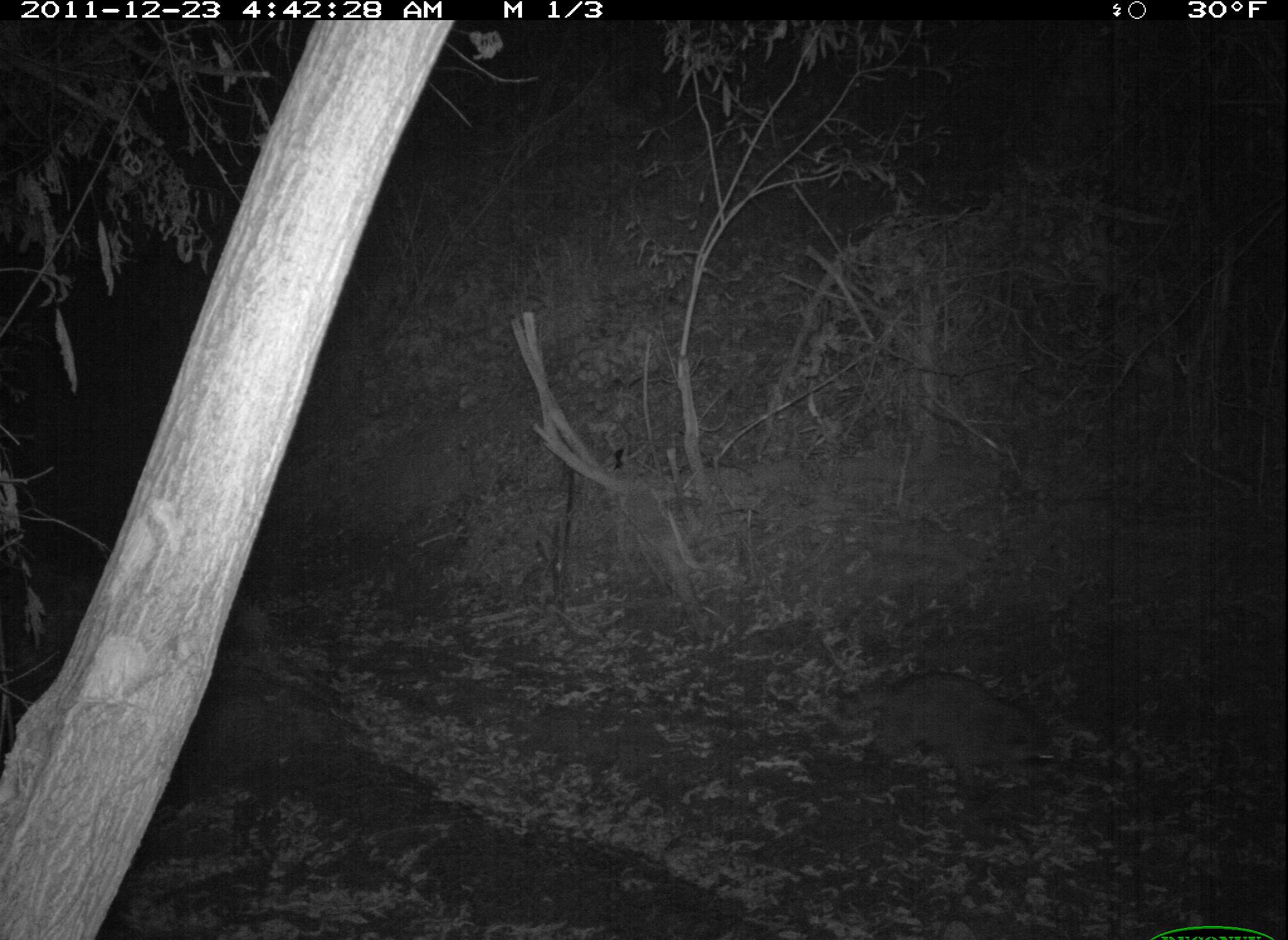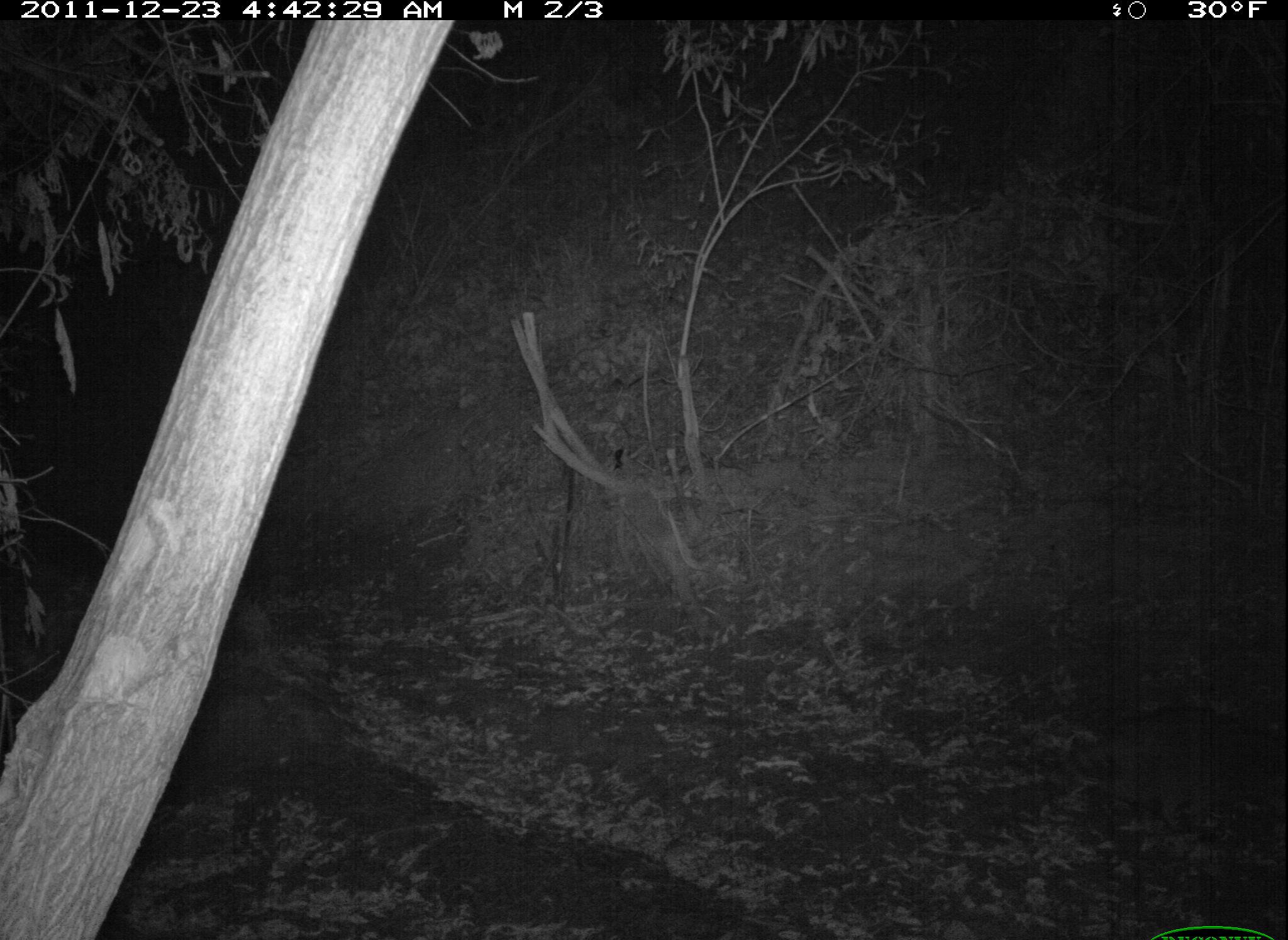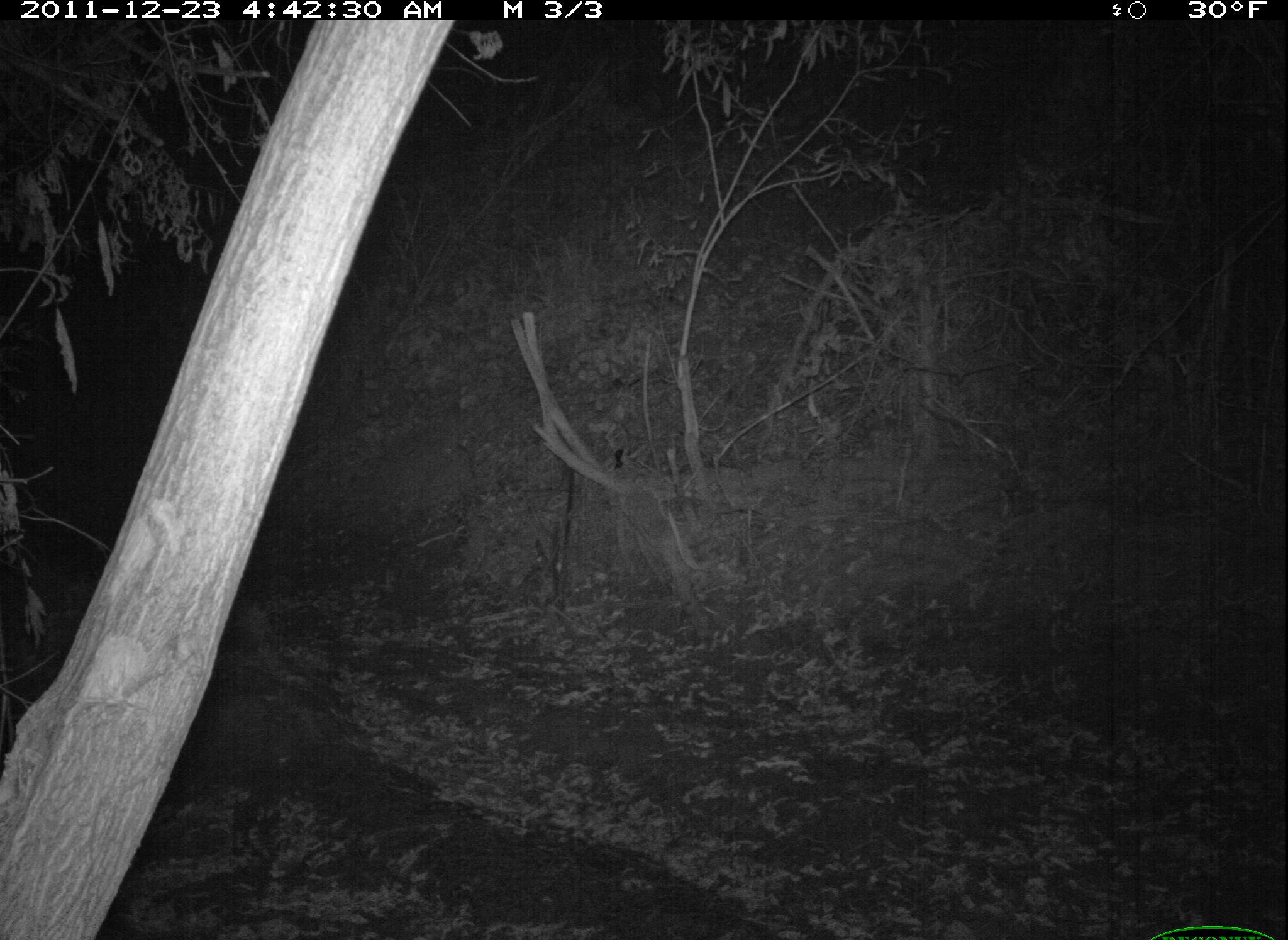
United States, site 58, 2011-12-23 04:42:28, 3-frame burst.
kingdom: Animalia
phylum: Chordata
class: Mammalia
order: Carnivora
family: Procyonidae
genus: Procyon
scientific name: Procyon lotor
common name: raccoon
Raccoon (Procyon lotor).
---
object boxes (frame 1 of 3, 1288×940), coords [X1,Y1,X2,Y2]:
raccoon: [833,670,1059,810]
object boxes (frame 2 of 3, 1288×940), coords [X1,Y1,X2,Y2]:
raccoon: [1070,702,1288,825]